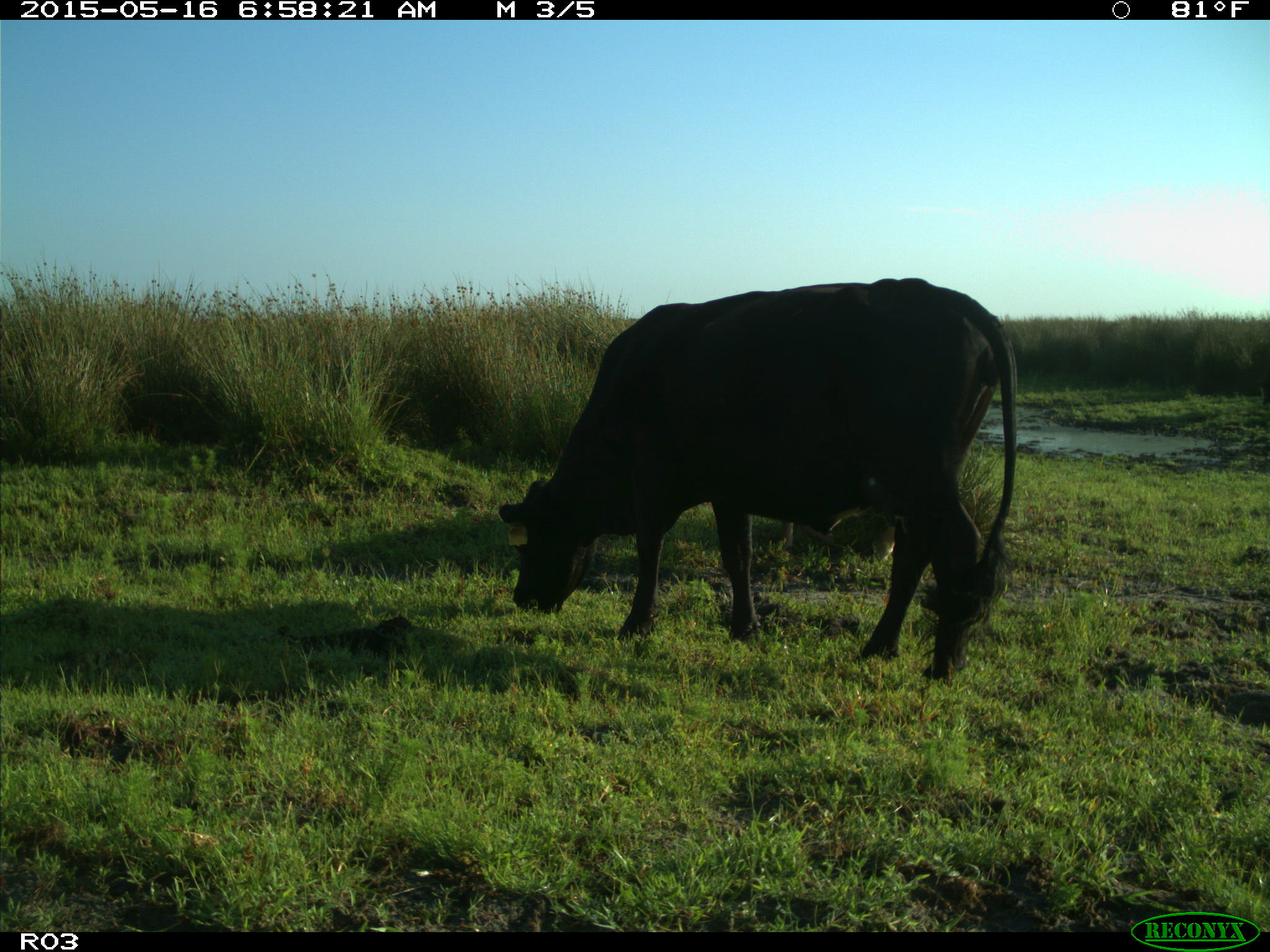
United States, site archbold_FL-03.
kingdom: Animalia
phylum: Chordata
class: Mammalia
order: Artiodactyla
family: Bovidae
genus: Bos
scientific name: Bos taurus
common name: domestic cow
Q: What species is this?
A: Bos taurus (domestic cow).